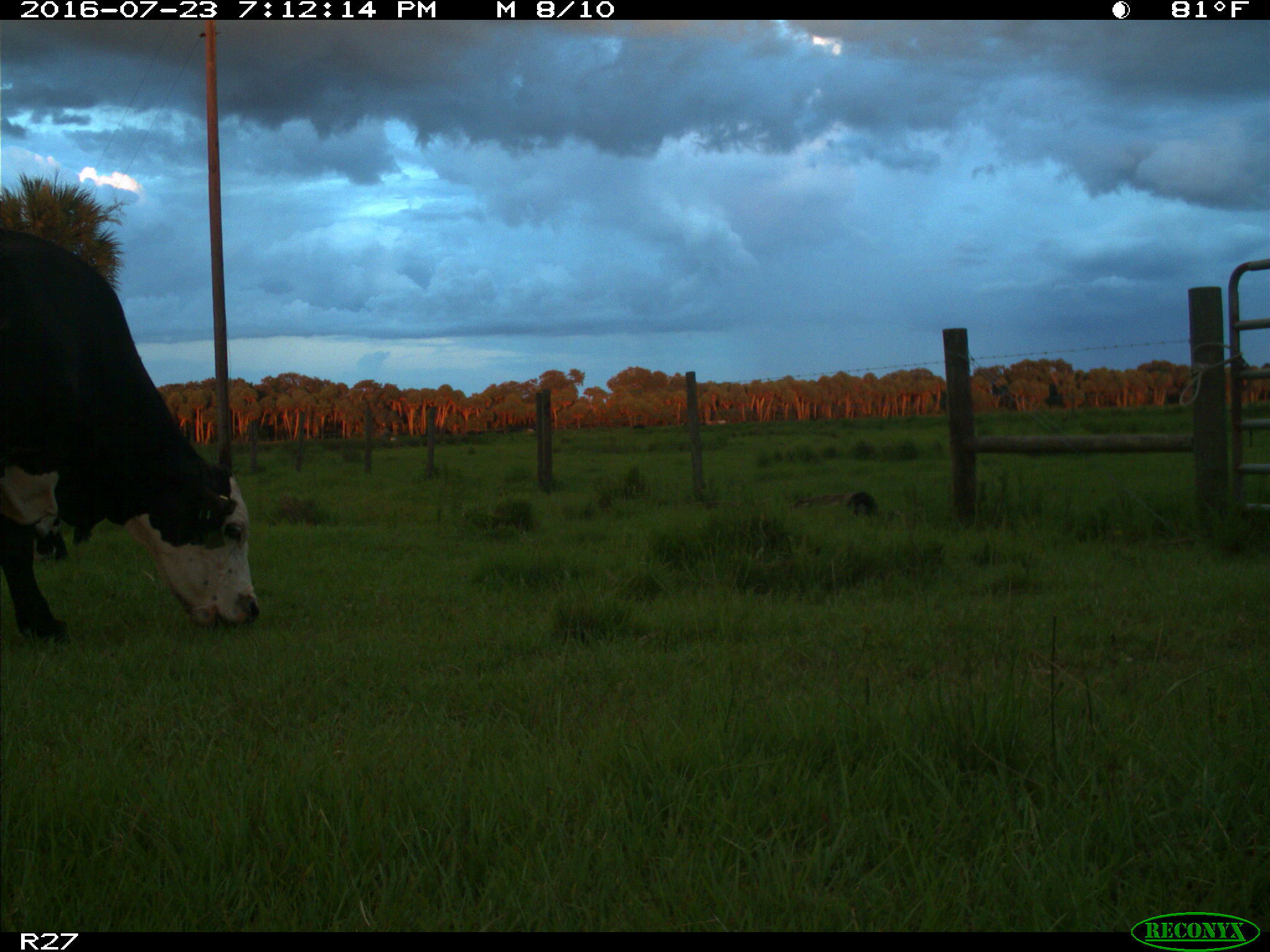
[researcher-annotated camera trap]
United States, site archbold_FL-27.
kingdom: Animalia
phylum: Chordata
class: Mammalia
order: Artiodactyla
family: Bovidae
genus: Bos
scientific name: Bos taurus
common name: domestic cow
Bos taurus (domestic cow).